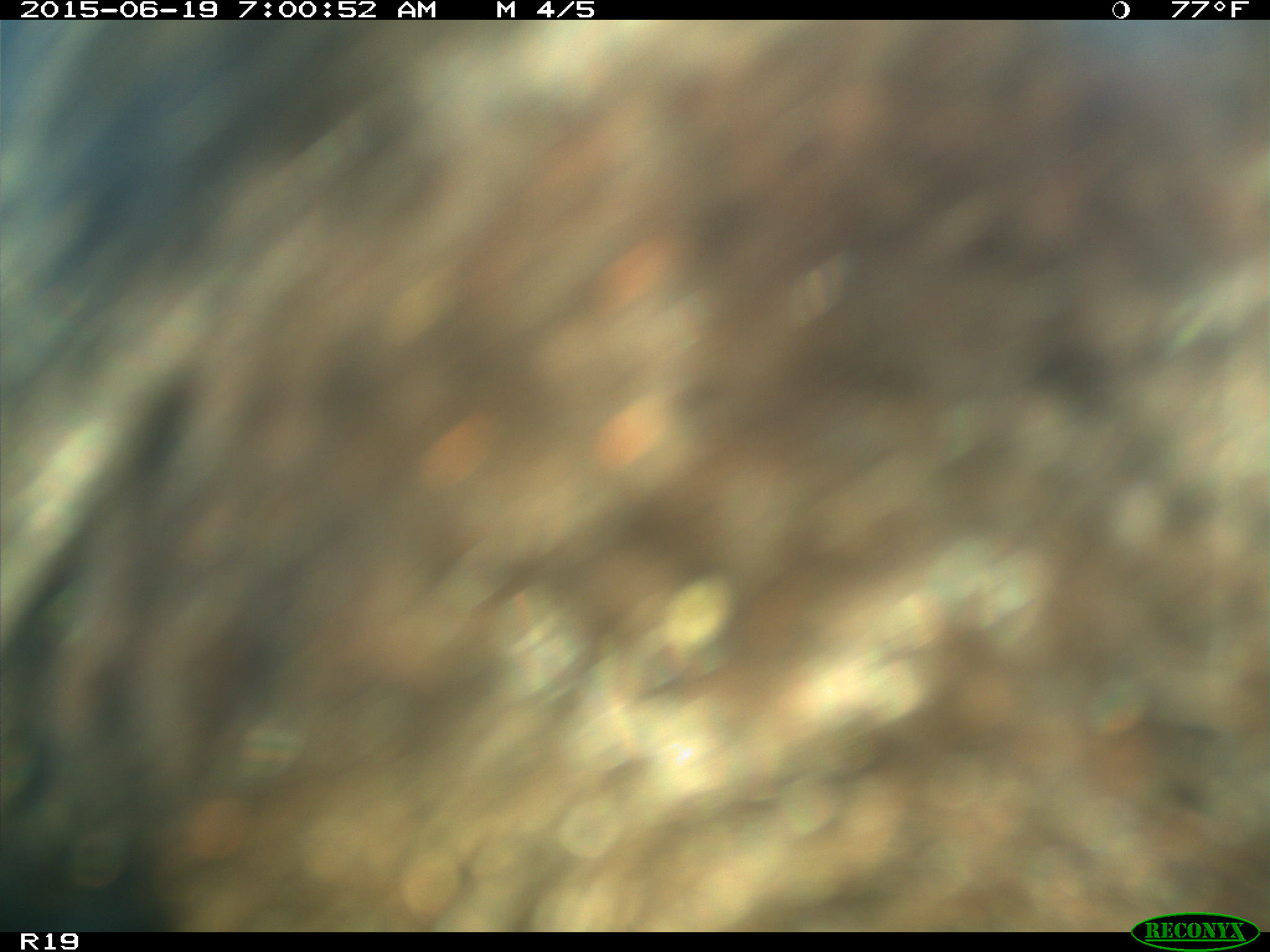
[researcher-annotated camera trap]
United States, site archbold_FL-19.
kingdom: Animalia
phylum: Chordata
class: Mammalia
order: Artiodactyla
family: Bovidae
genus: Bos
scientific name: Bos taurus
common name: domestic cow